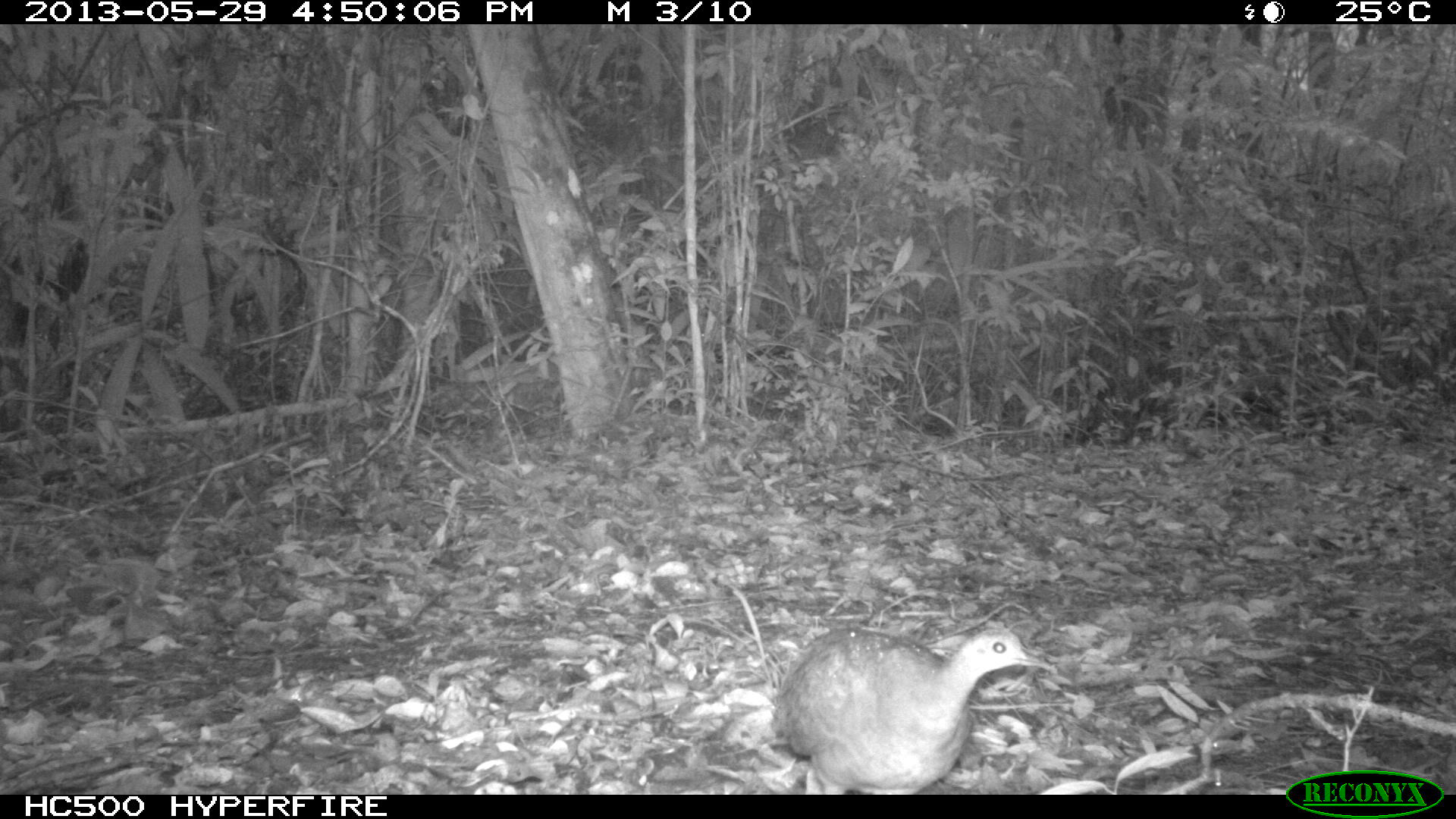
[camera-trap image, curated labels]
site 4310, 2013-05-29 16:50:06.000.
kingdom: Animalia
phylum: Chordata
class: Aves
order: Tinamiformes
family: Tinamidae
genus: Tinamus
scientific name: Tinamus major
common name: great tinamou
Tinamus major (great tinamou), count 2.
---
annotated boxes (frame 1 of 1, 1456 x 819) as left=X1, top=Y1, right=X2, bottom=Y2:
tinamus major: left=775, top=628, right=1050, bottom=793